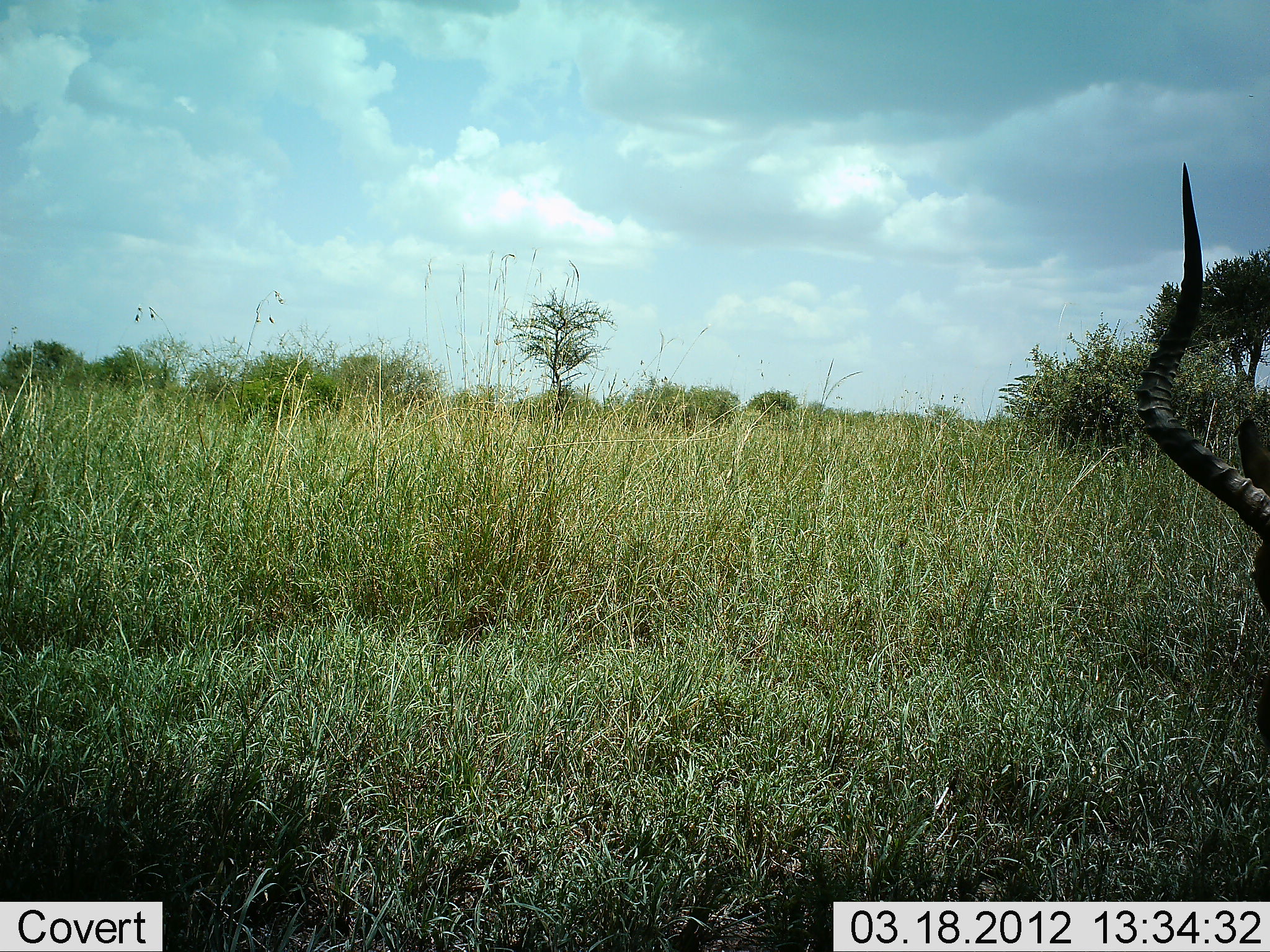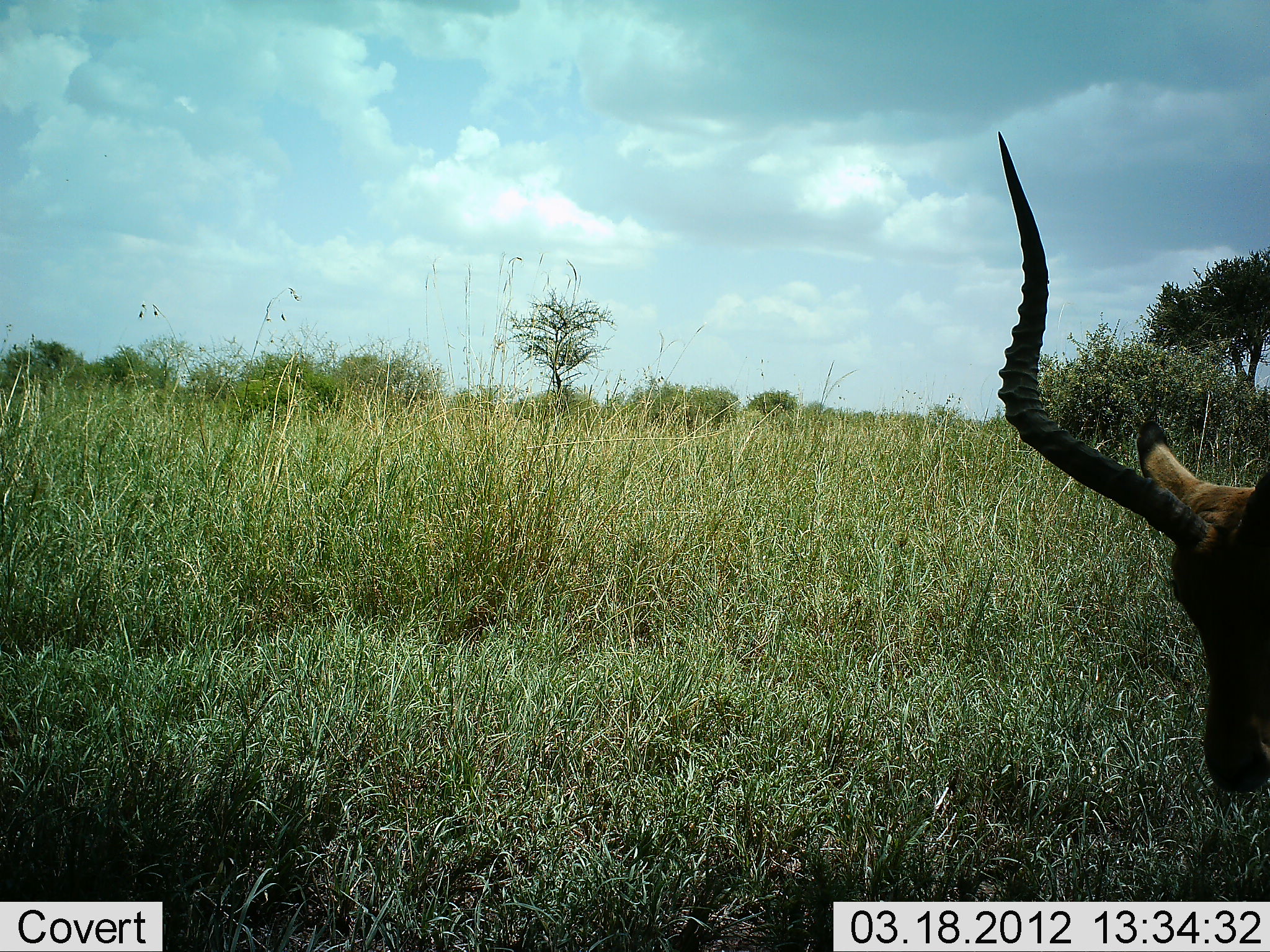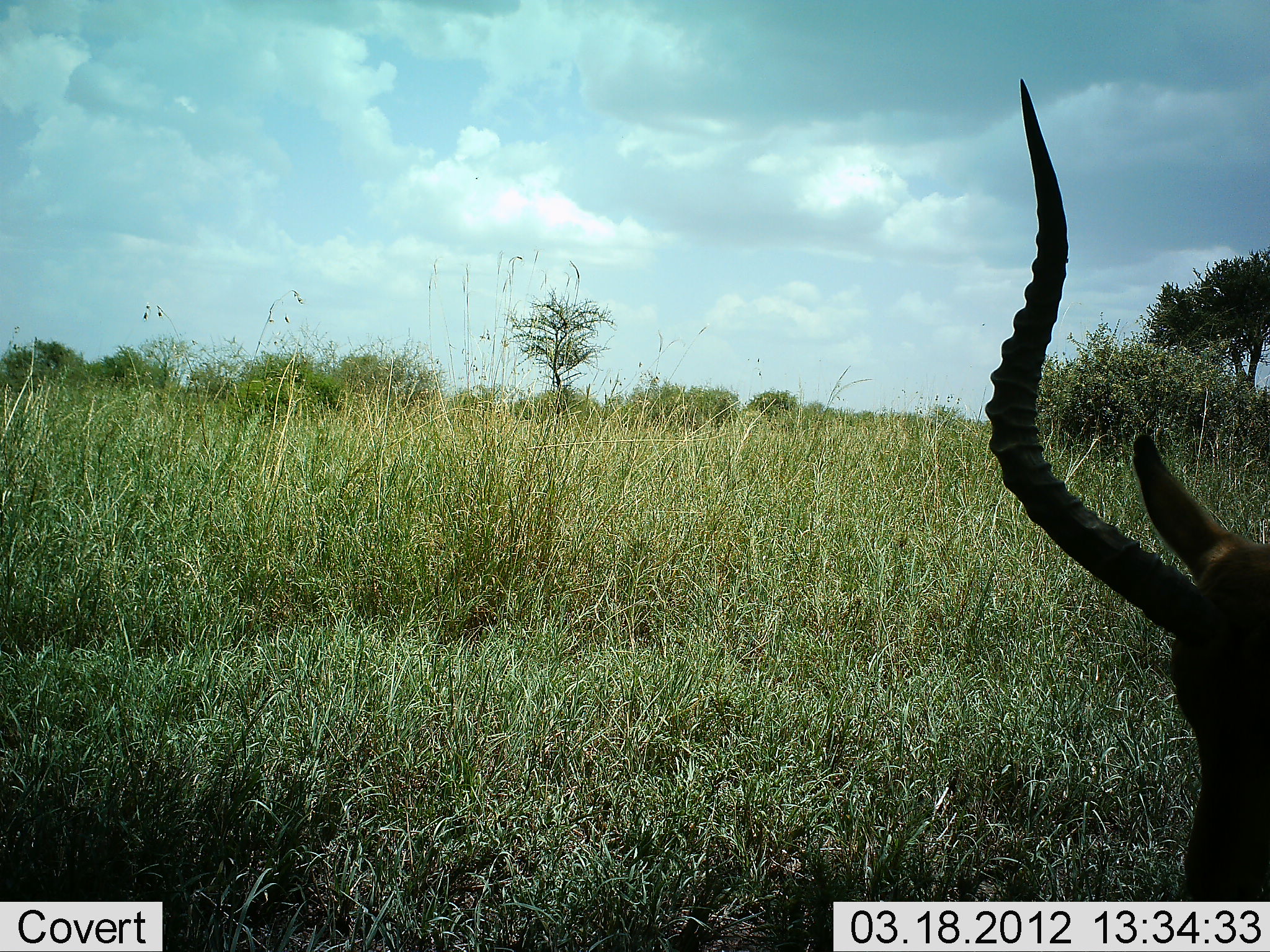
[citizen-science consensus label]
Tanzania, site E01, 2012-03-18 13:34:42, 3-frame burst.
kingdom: Animalia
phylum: Chordata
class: Mammalia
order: Artiodactyla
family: Bovidae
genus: Aepyceros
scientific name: Aepyceros melampus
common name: impala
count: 1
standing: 33%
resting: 0%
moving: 21%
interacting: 4%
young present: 0%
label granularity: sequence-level